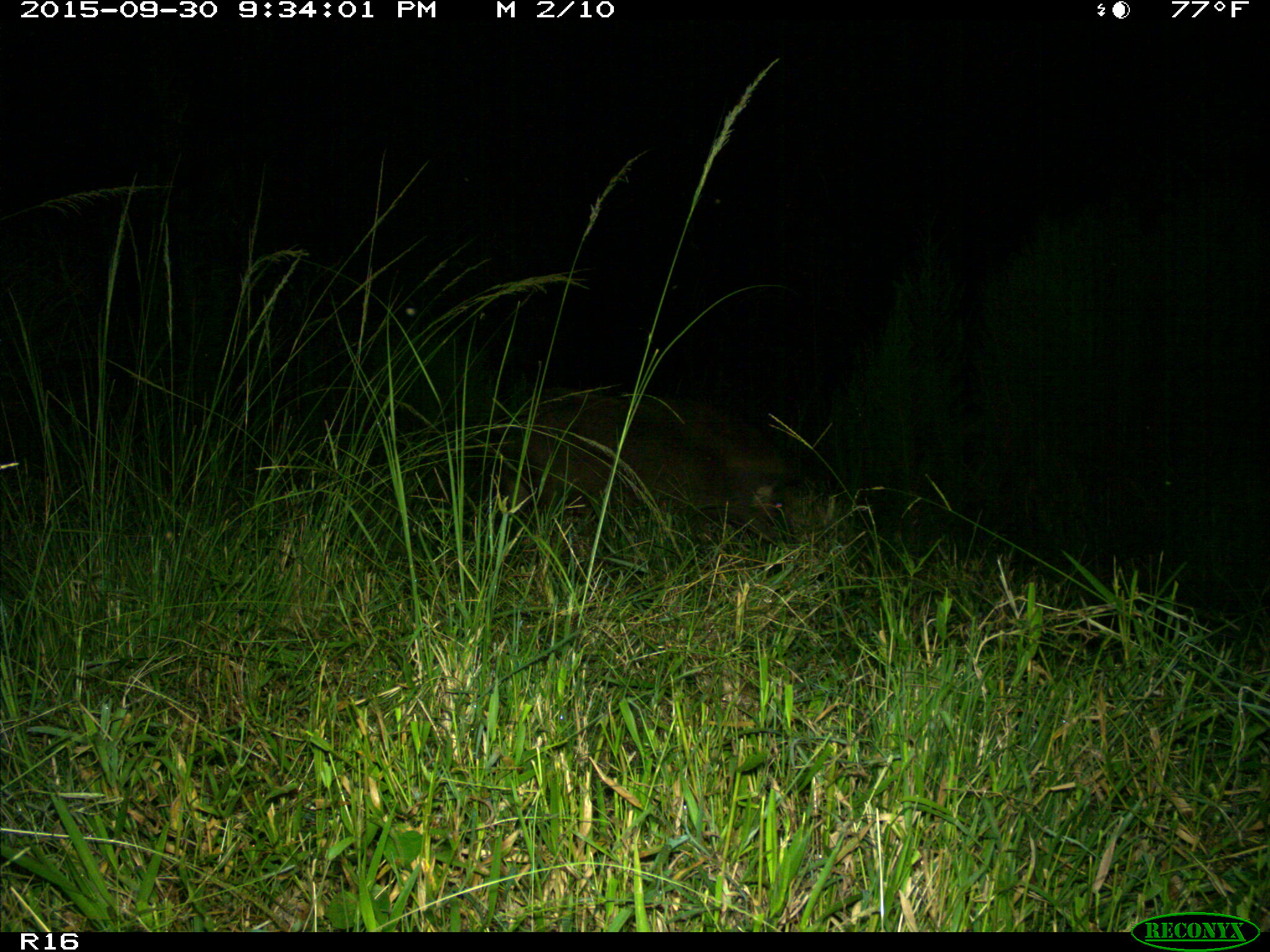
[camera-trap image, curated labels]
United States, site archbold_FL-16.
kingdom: Animalia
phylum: Chordata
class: Mammalia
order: Artiodactyla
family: Suidae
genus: Sus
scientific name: Sus scrofa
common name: wild boar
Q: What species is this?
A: Sus scrofa (wild boar).